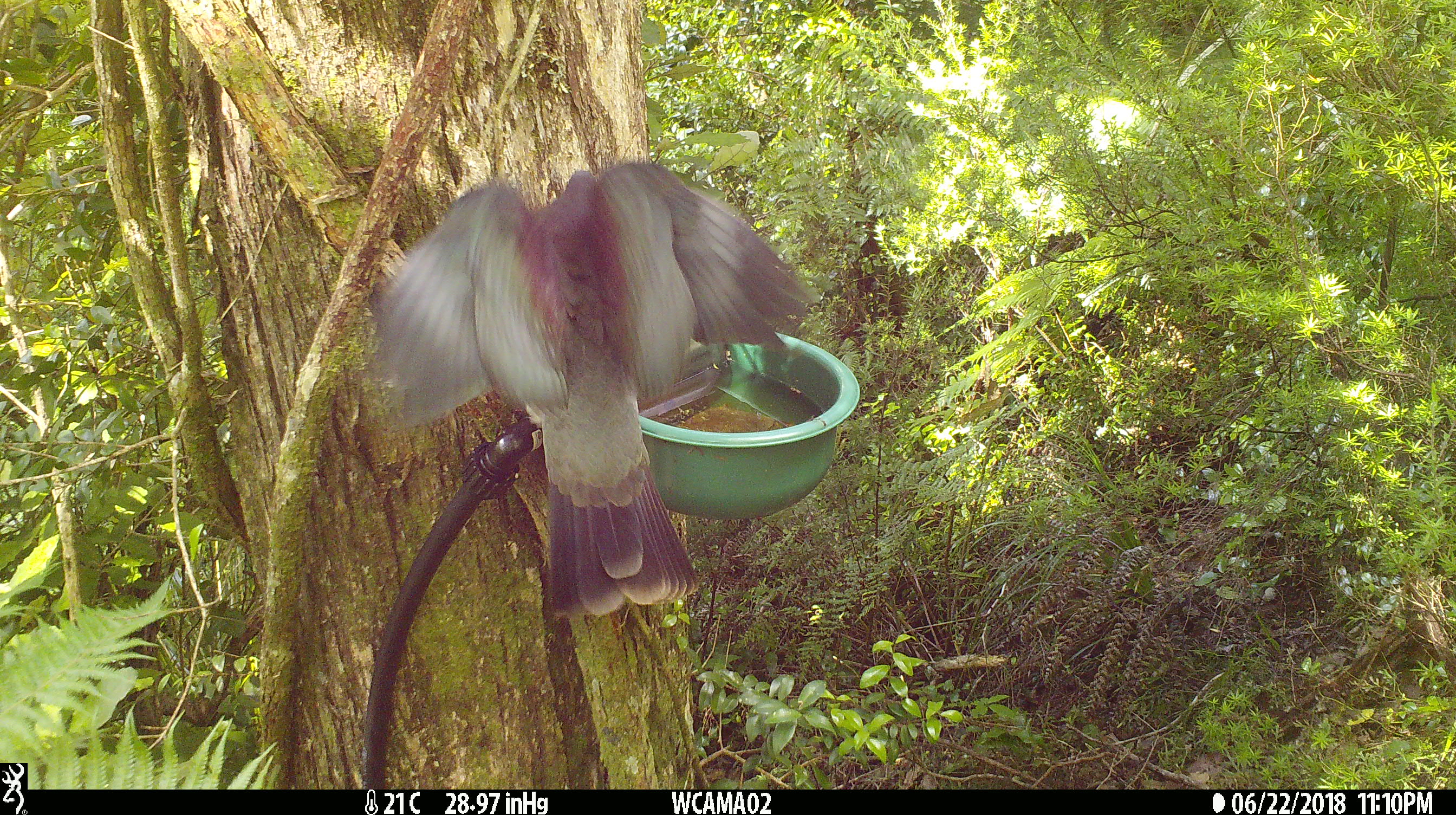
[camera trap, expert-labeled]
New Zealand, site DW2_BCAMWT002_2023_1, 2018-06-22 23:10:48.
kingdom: Animalia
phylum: Chordata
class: Aves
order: Columbiformes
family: Columbidae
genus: Hemiphaga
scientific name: Hemiphaga novaeseelandiae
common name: new zealand pigeon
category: kereru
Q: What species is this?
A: Kereru (new zealand pigeon) (Hemiphaga novaeseelandiae).